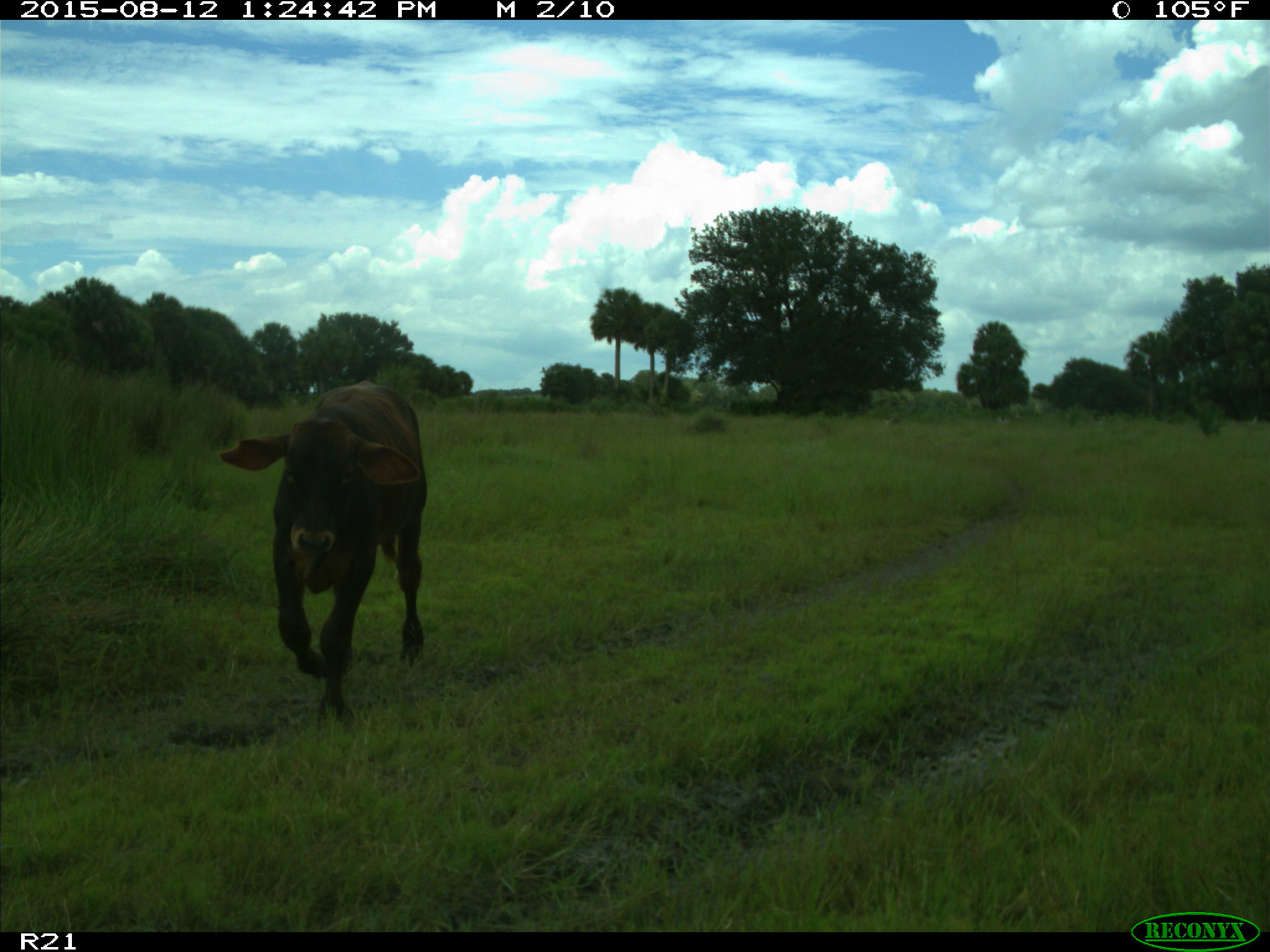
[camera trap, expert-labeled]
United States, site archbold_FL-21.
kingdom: Animalia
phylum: Chordata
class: Mammalia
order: Artiodactyla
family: Bovidae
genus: Bos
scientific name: Bos taurus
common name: domestic cow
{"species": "Bos taurus (domestic cow)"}